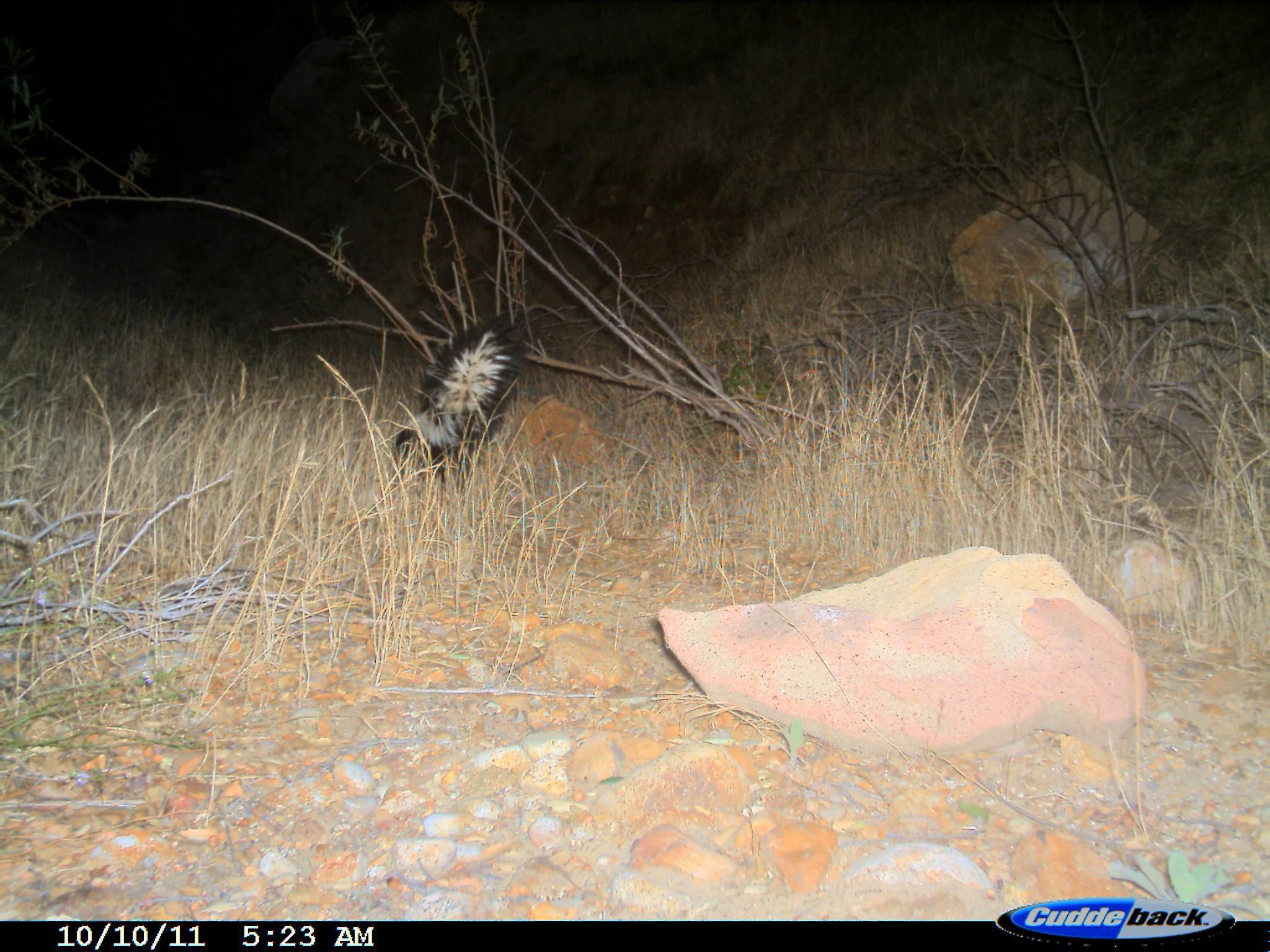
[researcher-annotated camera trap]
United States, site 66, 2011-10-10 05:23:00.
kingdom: Animalia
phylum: Chordata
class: Mammalia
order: Carnivora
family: Mephitidae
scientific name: Mephitidae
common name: skunk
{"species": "skunk (Mephitidae)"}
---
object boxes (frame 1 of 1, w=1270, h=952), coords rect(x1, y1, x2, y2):
skunk: rect(391, 310, 527, 482)